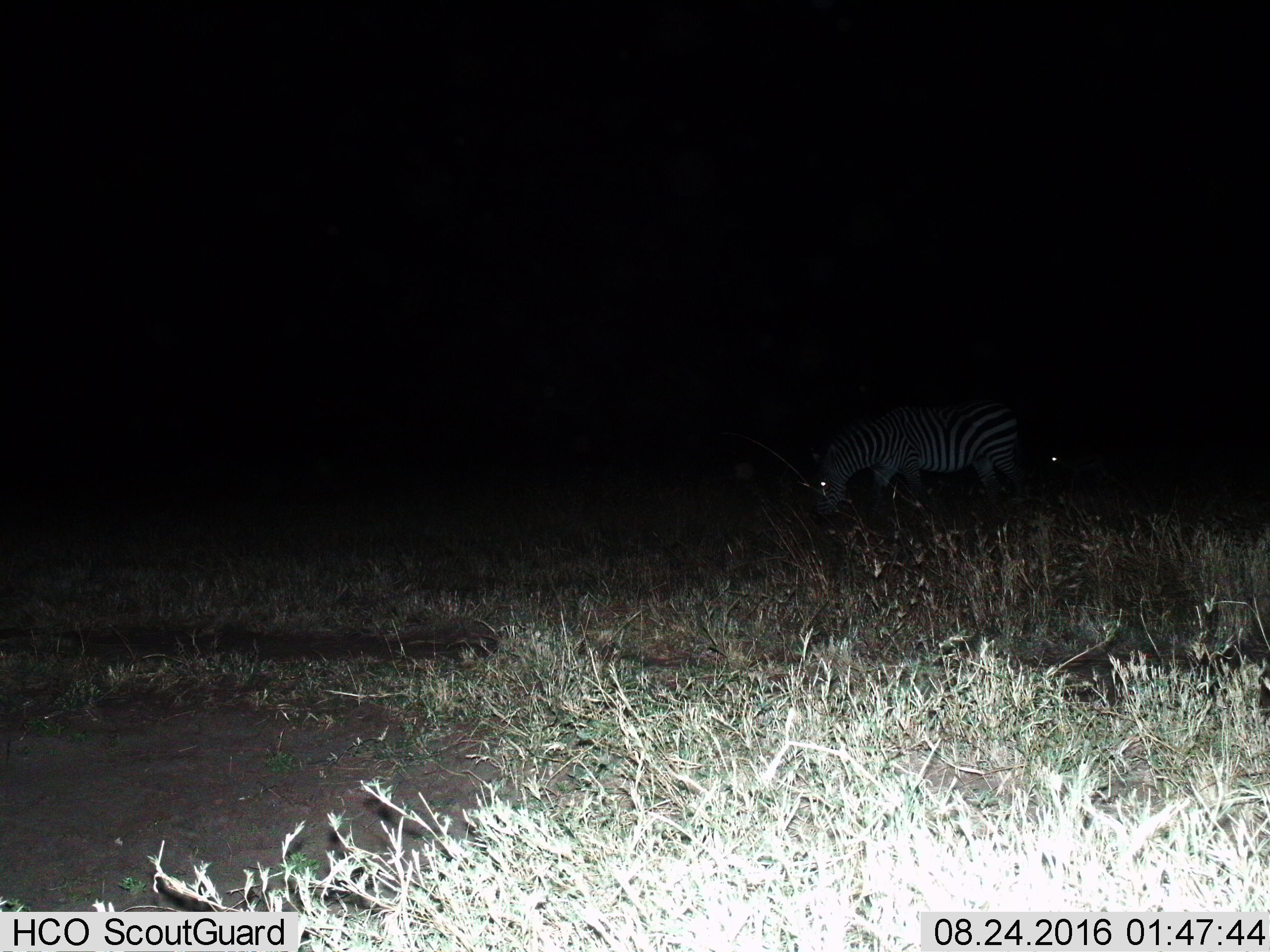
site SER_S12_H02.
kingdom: Animalia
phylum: Chordata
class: Mammalia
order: Perissodactyla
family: Equidae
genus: Equus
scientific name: Equus quagga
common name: plains zebra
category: zebraplains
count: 1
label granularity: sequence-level